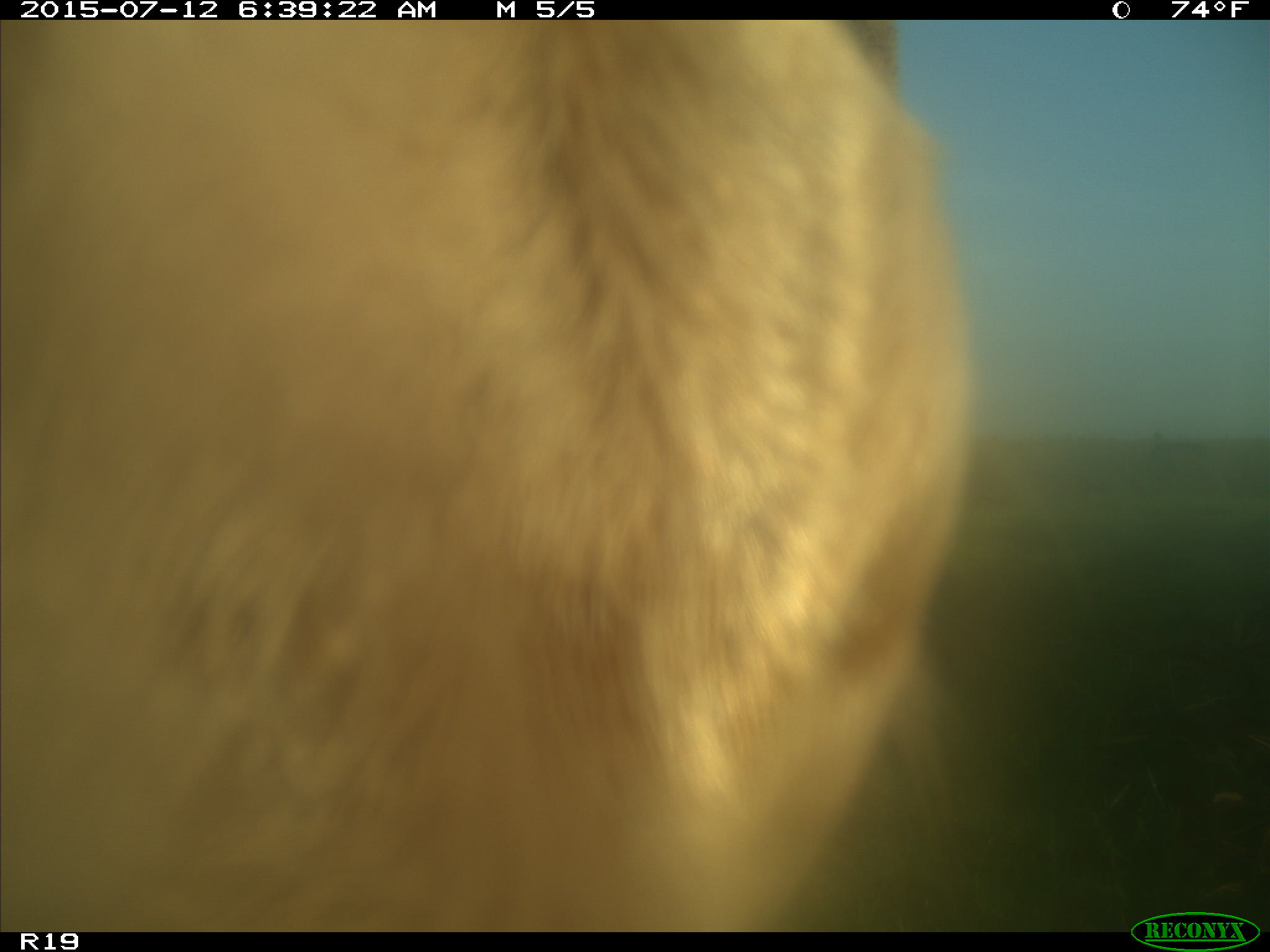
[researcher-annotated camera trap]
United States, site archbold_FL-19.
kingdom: Animalia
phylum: Chordata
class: Mammalia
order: Artiodactyla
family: Bovidae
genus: Bos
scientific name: Bos taurus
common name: domestic cow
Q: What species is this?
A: Bos taurus (domestic cow).